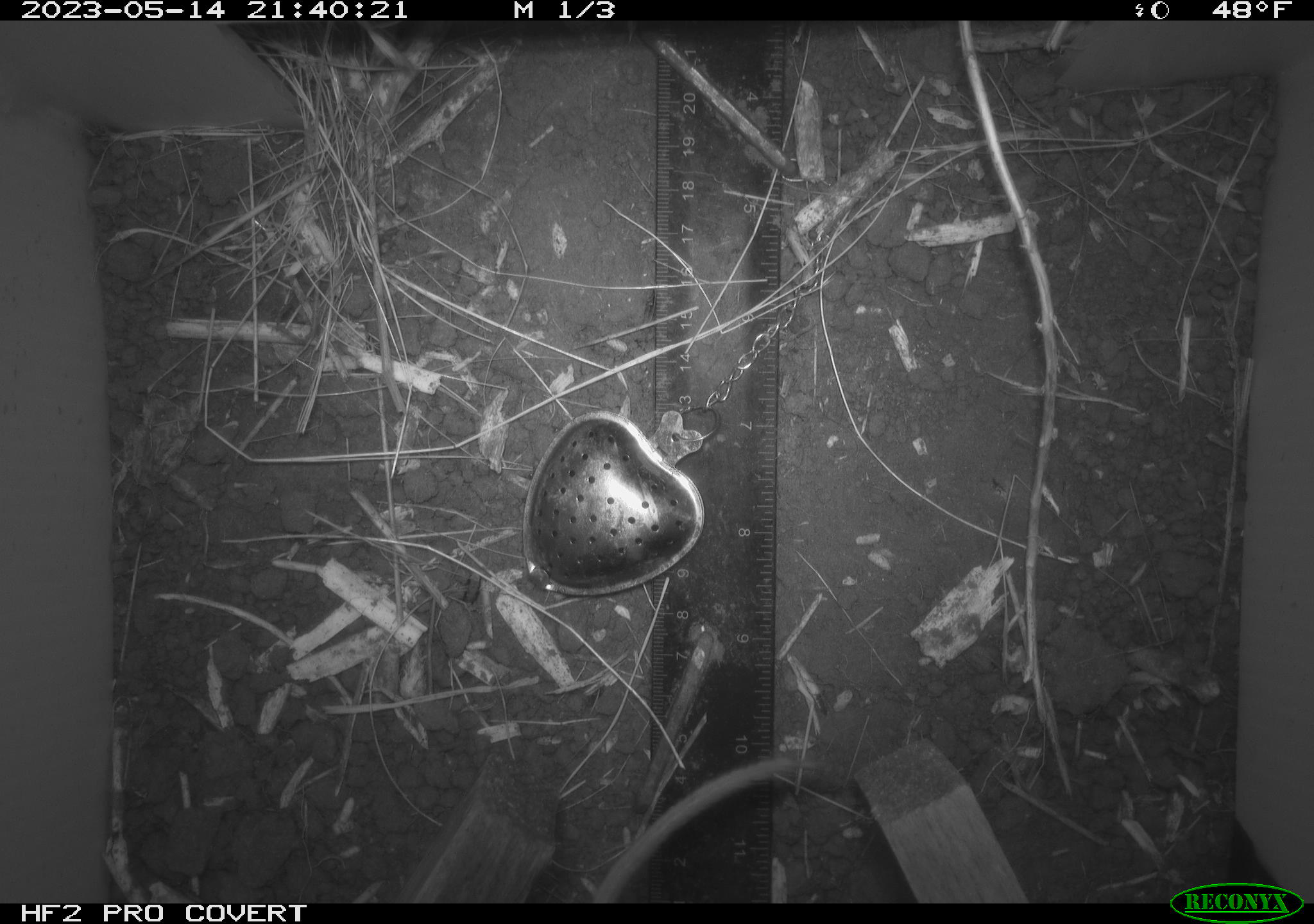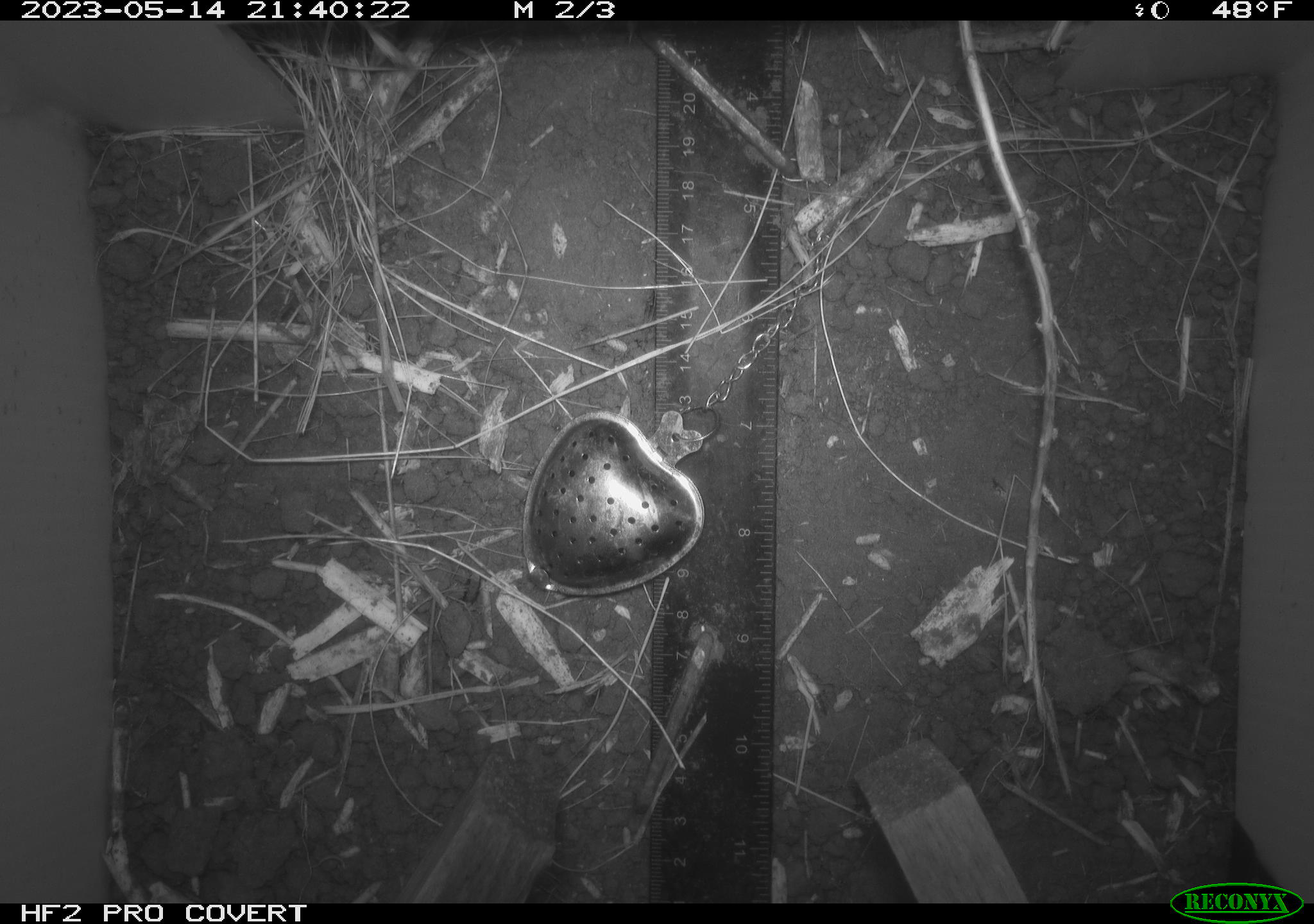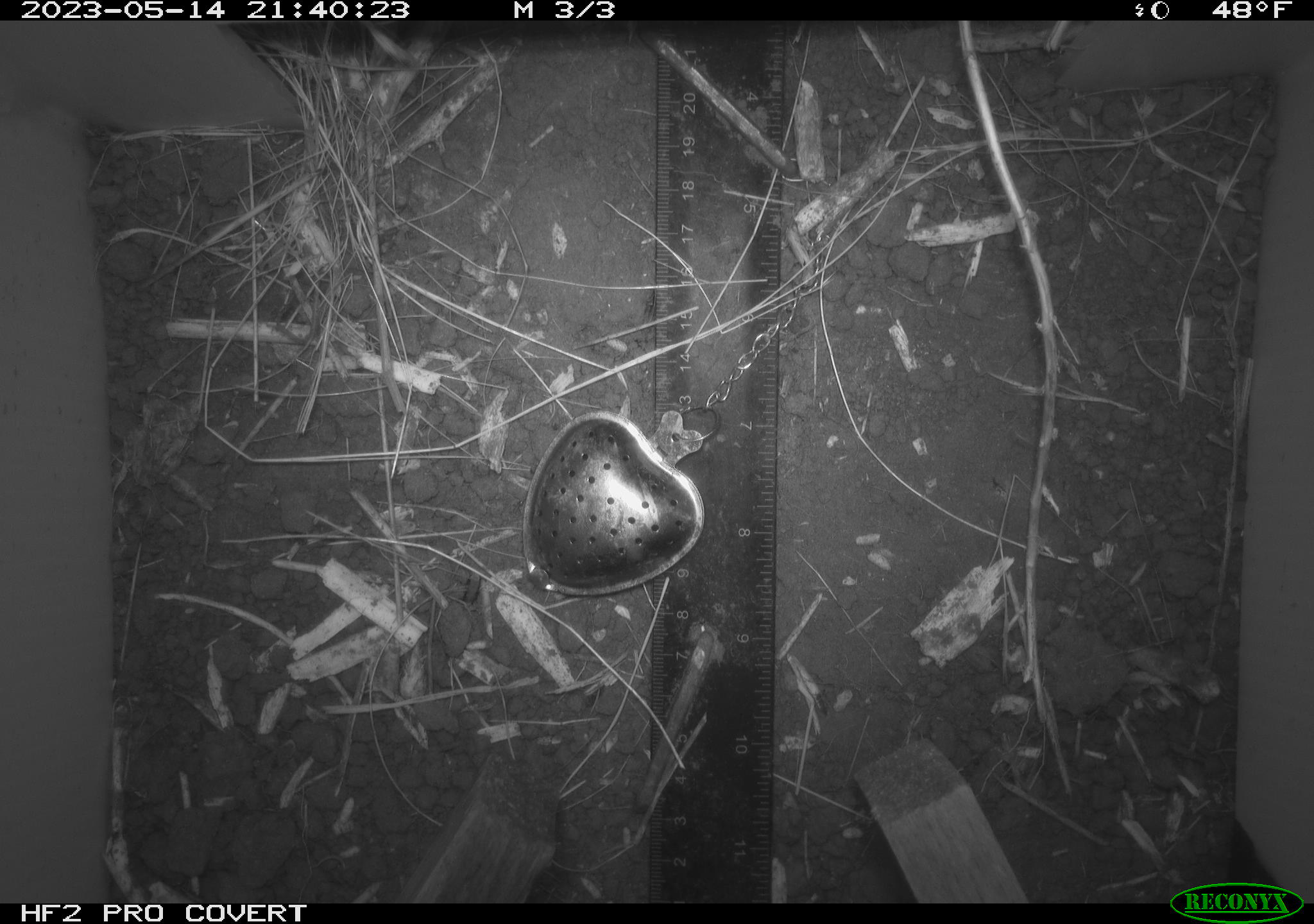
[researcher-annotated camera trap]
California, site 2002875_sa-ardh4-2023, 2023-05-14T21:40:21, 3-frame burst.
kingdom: Animalia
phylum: Chordata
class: Mammalia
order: Rodentia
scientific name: Rodentia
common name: mouse species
Mouse species (Rodentia).